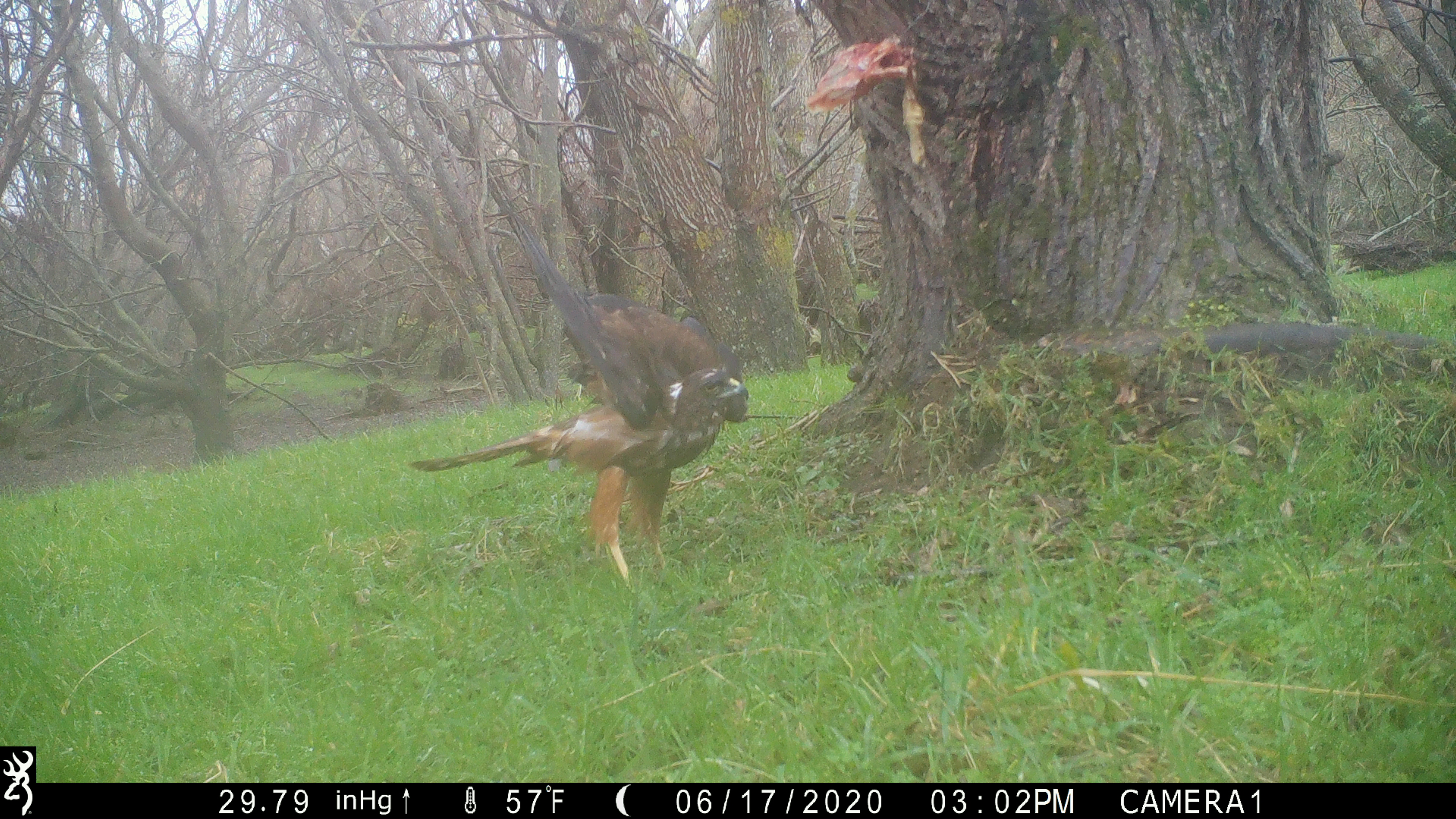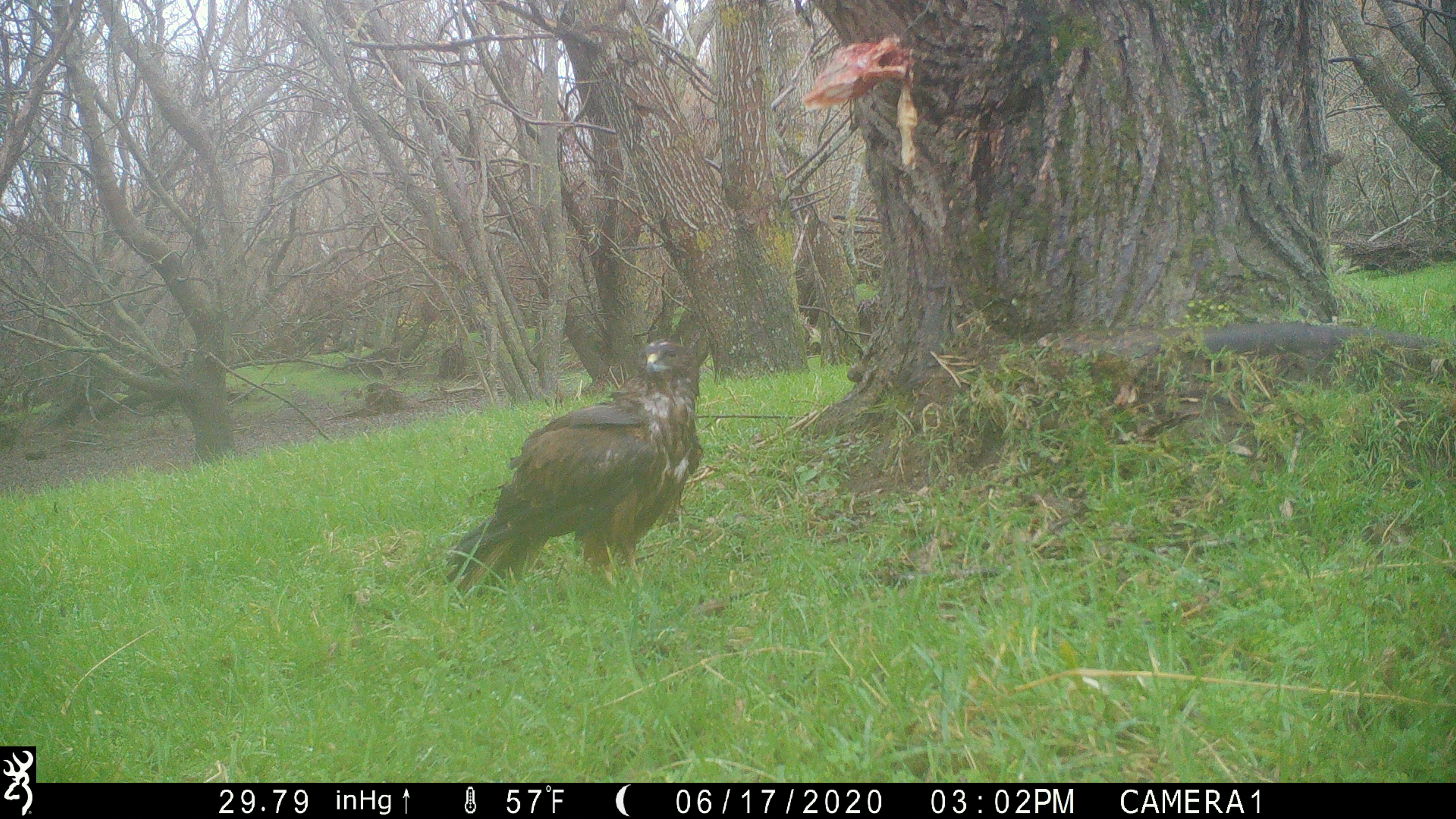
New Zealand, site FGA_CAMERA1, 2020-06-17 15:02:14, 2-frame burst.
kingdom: Animalia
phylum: Chordata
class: Aves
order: Accipitriformes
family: Accipitridae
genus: Circus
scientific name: Circus approximans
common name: swamp harrier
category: harrier